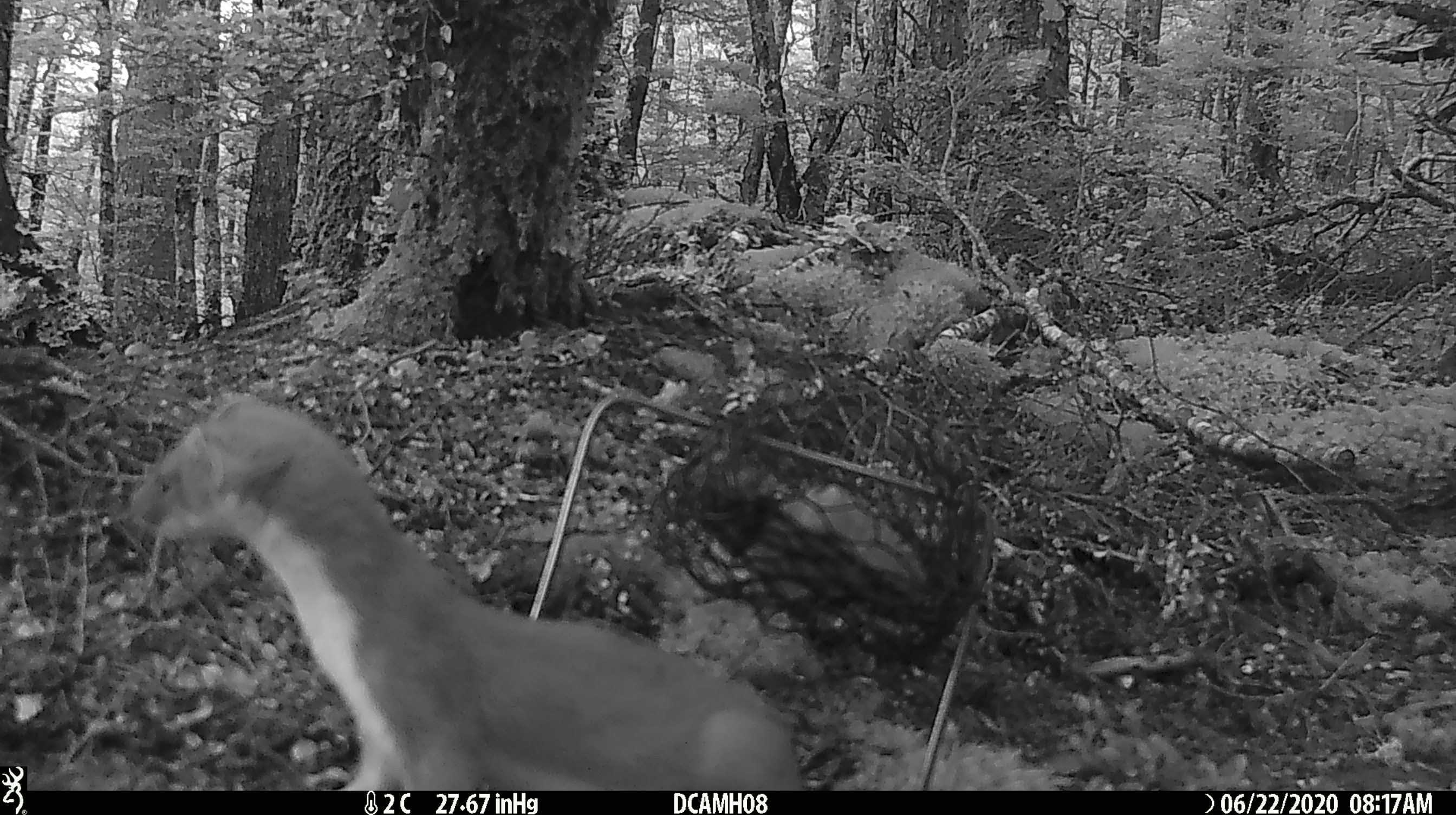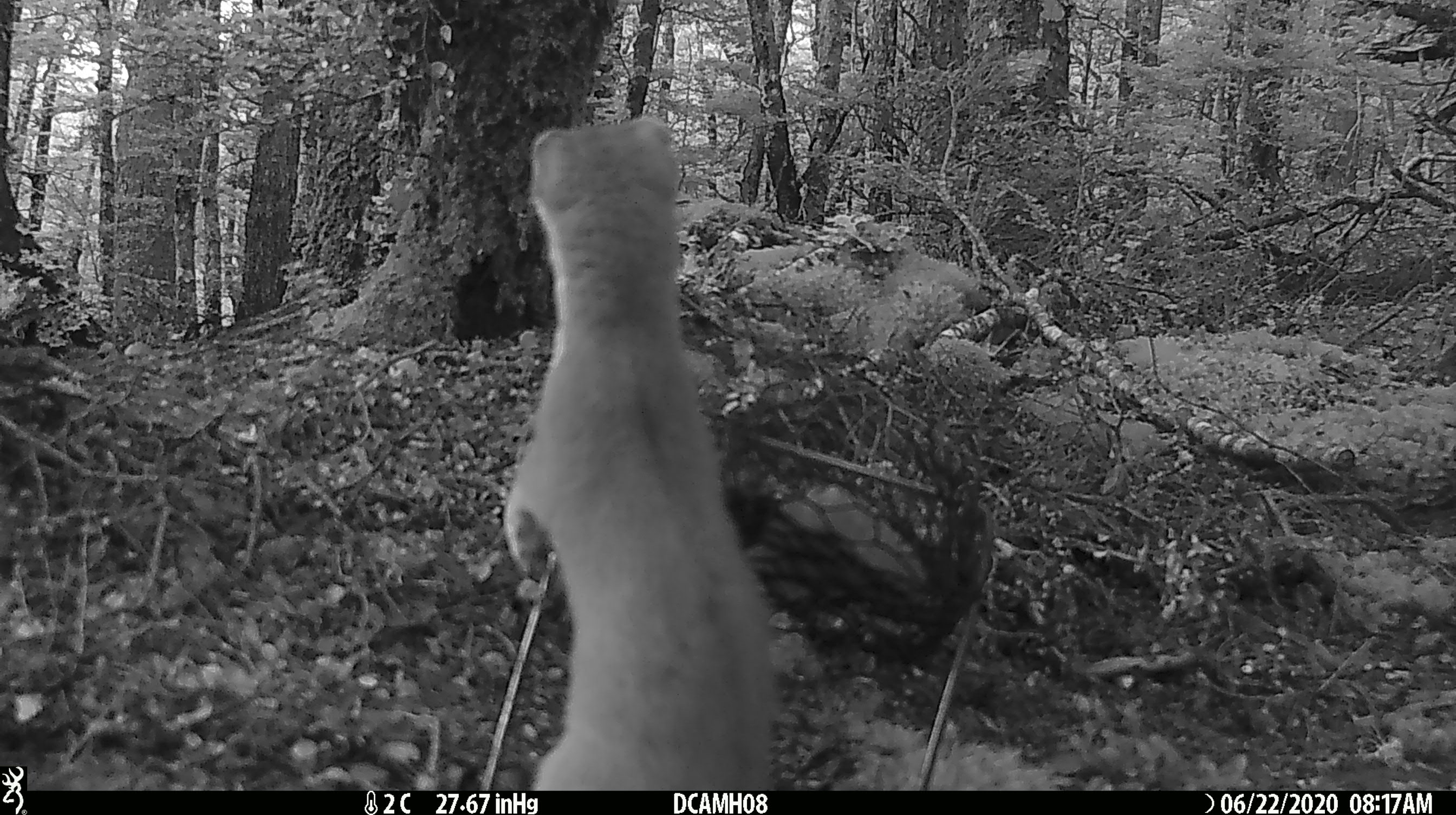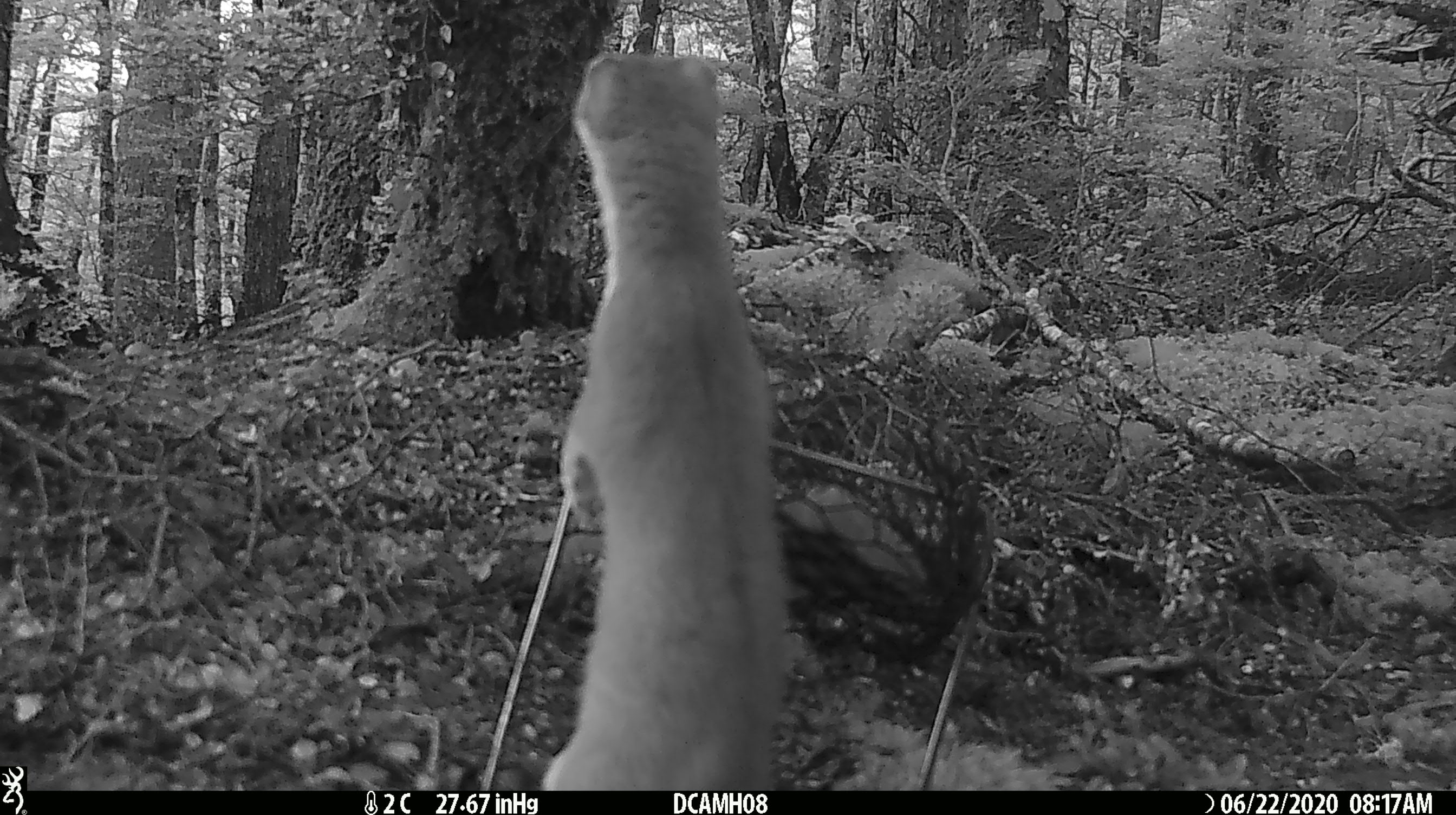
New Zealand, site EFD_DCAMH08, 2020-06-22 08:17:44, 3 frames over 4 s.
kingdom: Animalia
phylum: Chordata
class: Mammalia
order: Carnivora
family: Mustelidae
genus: Mustela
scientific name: Mustela erminea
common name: stoat